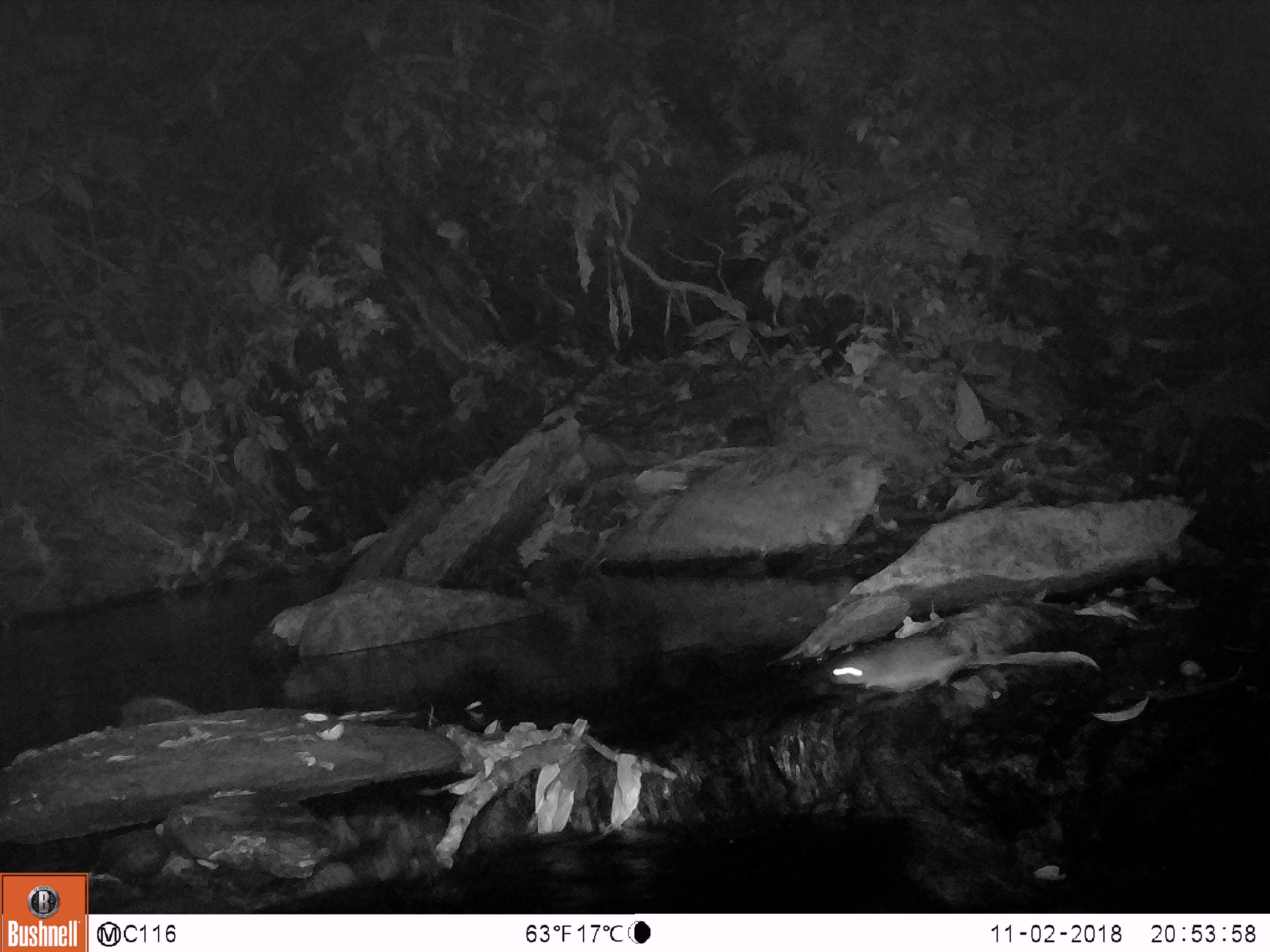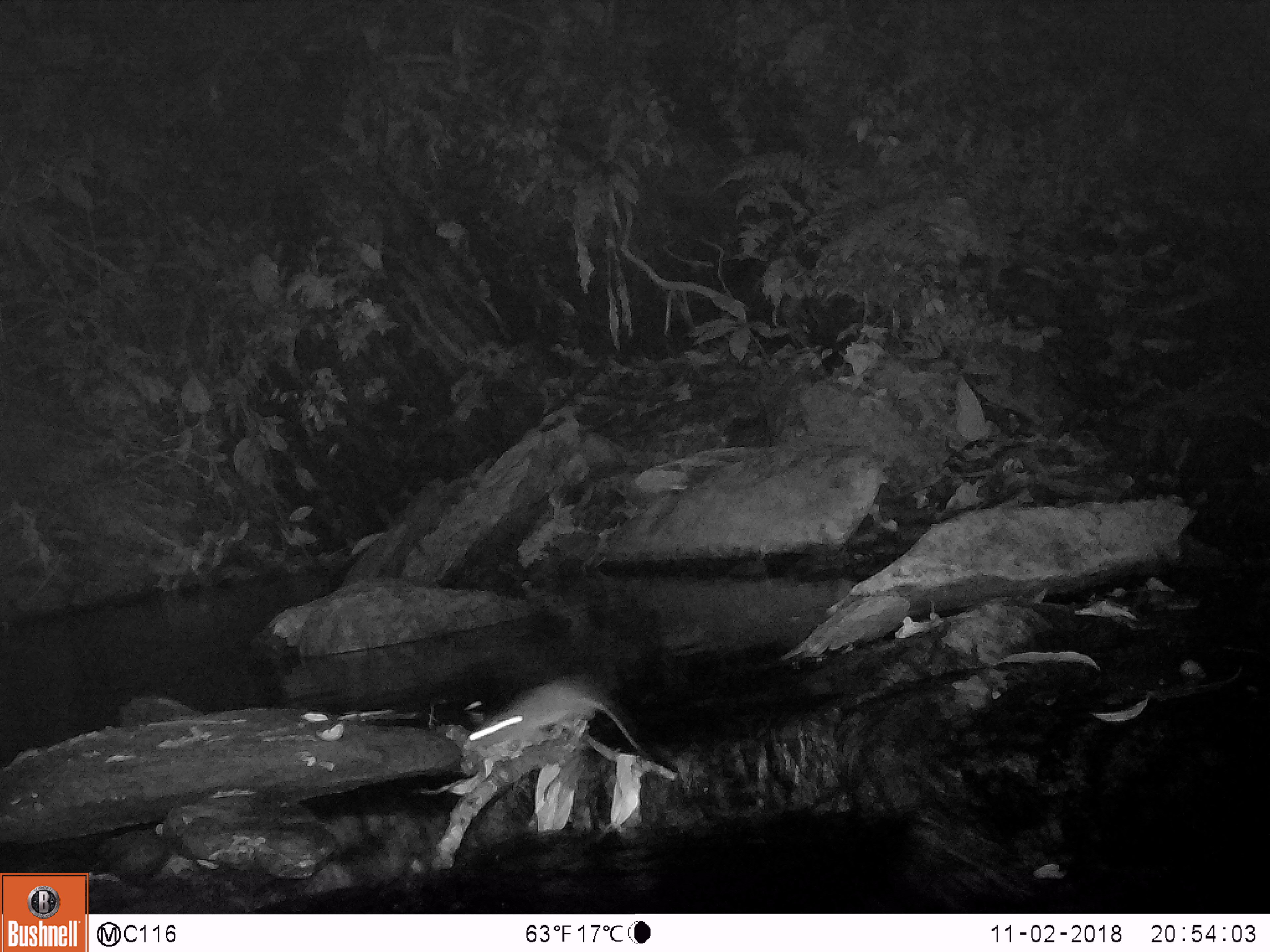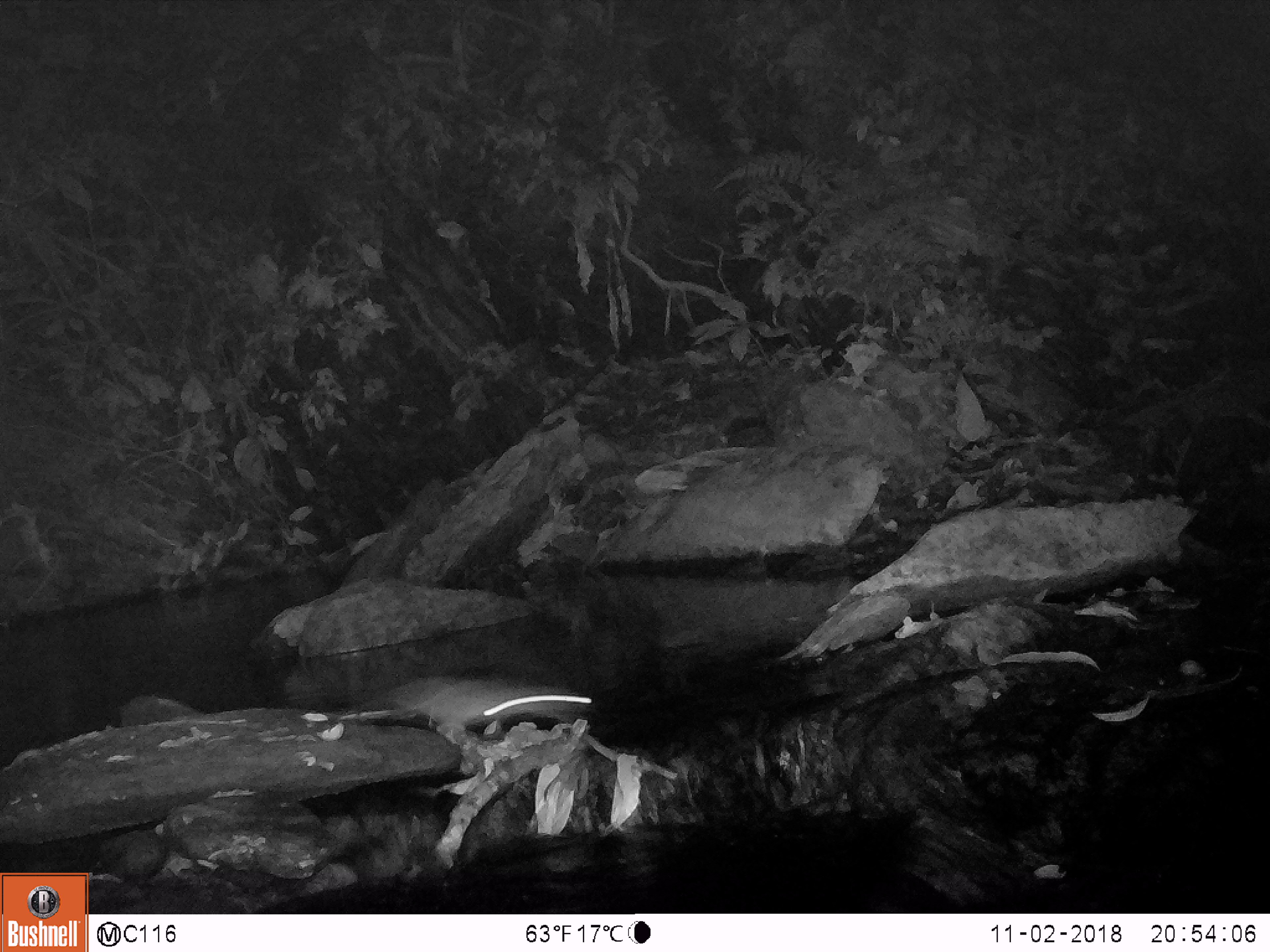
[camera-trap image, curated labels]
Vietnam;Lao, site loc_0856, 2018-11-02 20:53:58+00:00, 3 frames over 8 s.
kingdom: Animalia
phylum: Chordata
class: Mammalia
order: Rodentia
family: Muridae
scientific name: Muridae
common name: old-world mice and rats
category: unidentified murid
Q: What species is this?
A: Unidentified murid (old-world mice and rats) (Muridae).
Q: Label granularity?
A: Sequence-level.